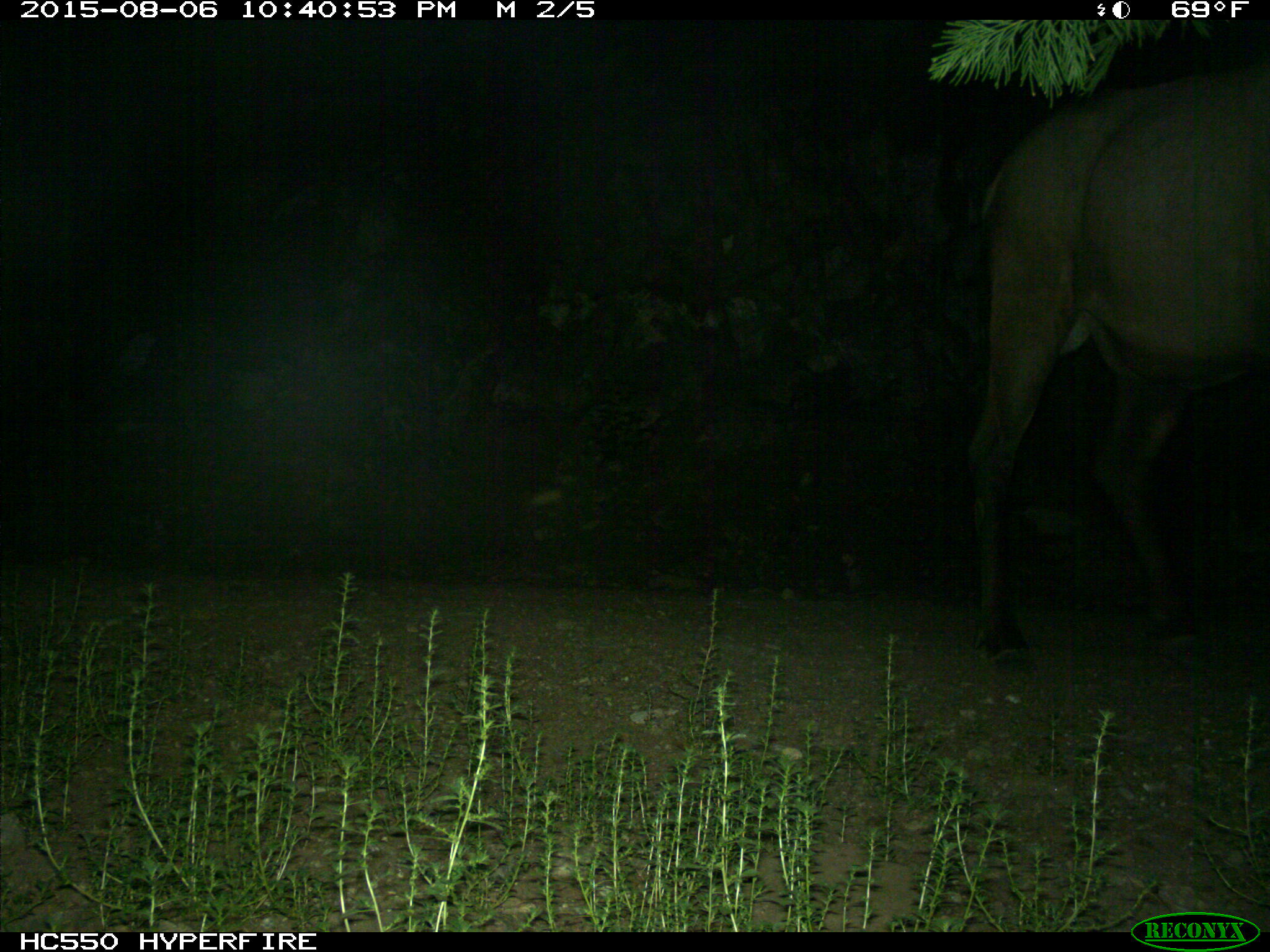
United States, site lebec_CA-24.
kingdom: Animalia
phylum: Chordata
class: Mammalia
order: Artiodactyla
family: Cervidae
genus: Cervus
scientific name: Cervus canadensis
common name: elk